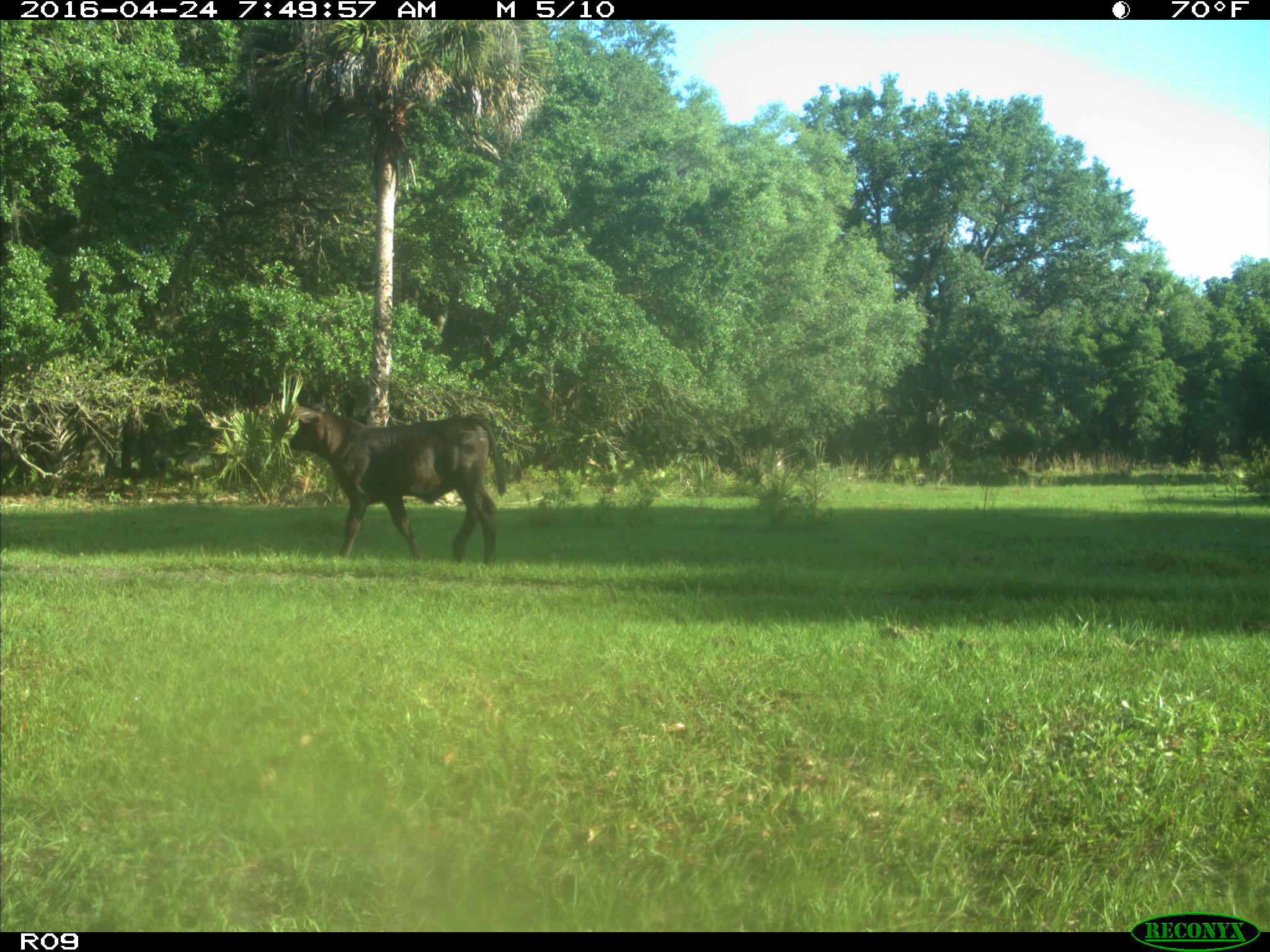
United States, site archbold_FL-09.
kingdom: Animalia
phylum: Chordata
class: Mammalia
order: Artiodactyla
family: Bovidae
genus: Bos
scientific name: Bos taurus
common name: domestic cow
Bos taurus (domestic cow).